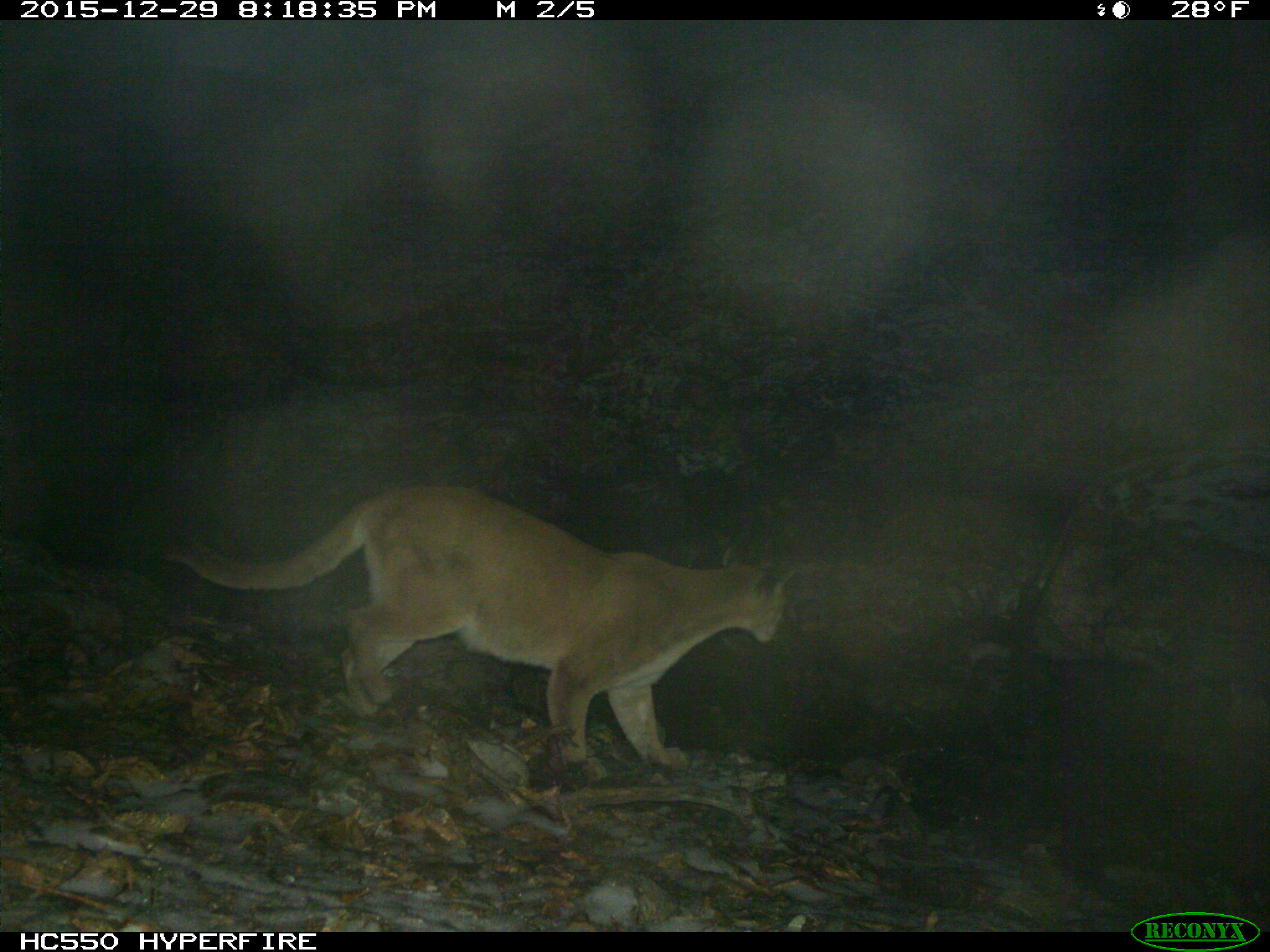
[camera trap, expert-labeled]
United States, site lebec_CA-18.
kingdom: Animalia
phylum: Chordata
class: Mammalia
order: Carnivora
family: Felidae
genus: Puma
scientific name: Puma concolor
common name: mountain lion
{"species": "Puma concolor (mountain lion)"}